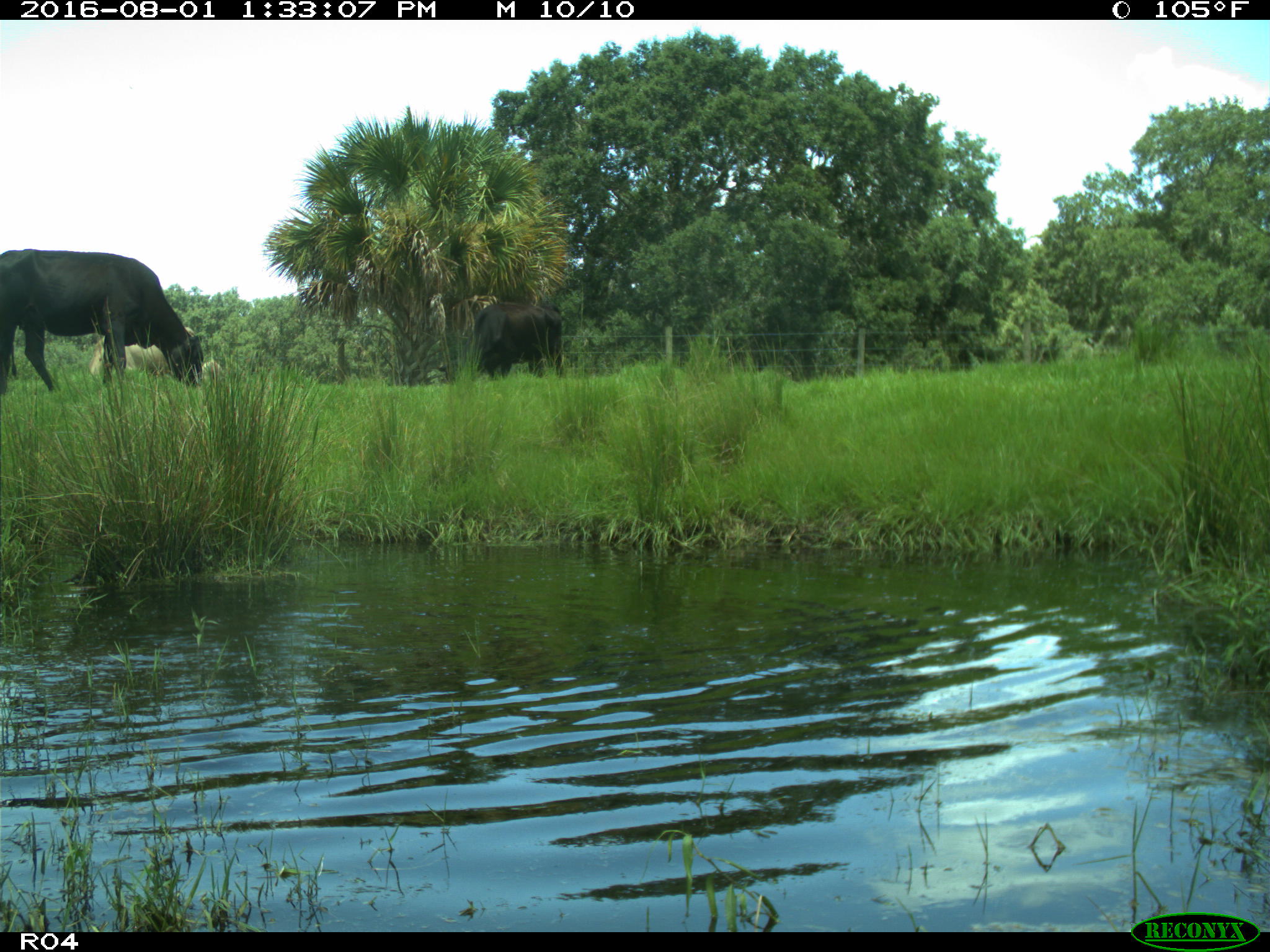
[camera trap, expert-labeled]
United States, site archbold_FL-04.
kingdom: Animalia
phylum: Chordata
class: Mammalia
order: Artiodactyla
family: Bovidae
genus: Bos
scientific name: Bos taurus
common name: domestic cow